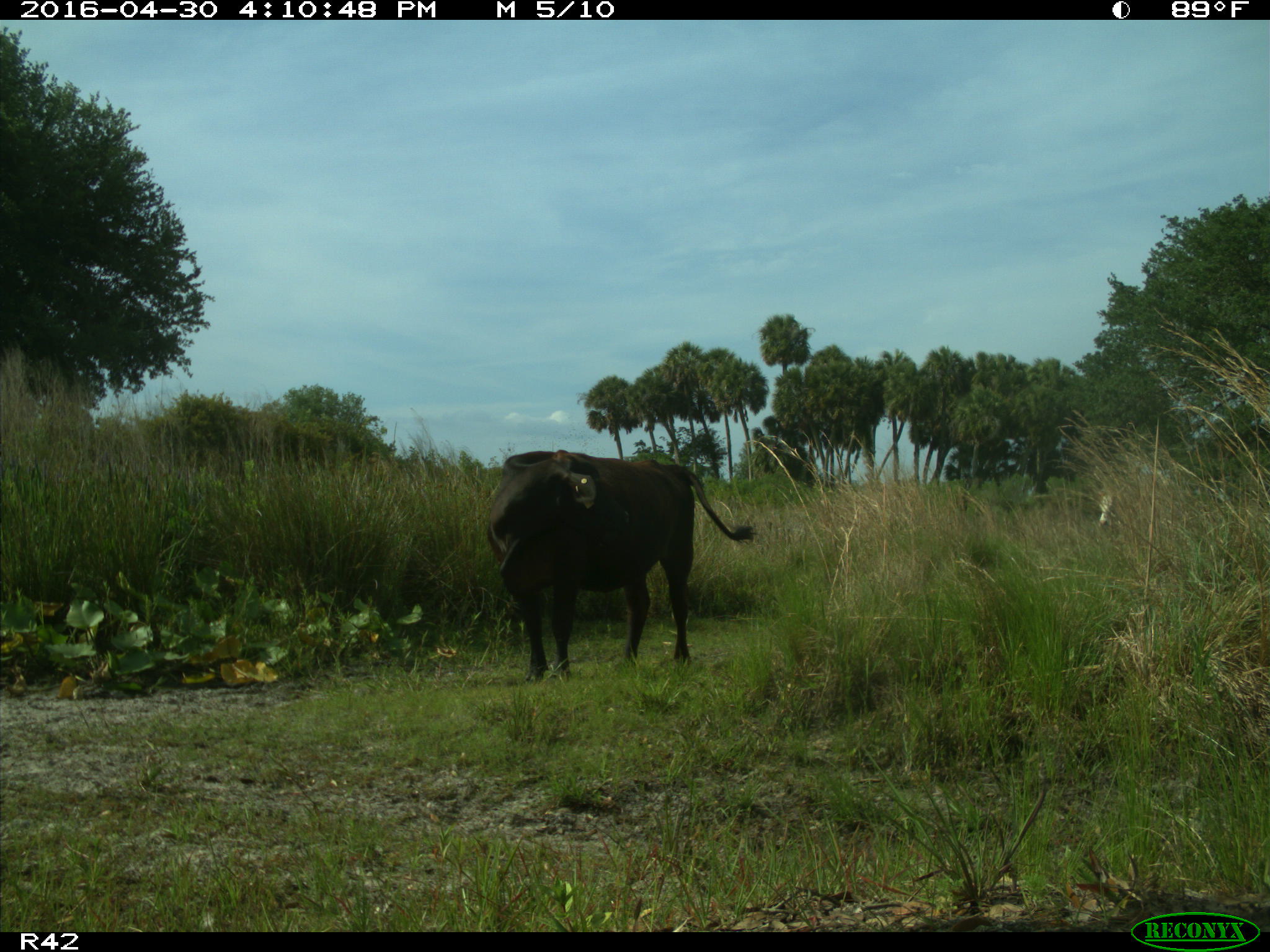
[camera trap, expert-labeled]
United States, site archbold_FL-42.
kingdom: Animalia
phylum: Chordata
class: Mammalia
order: Artiodactyla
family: Bovidae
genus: Bos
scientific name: Bos taurus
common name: domestic cow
Bos taurus (domestic cow).